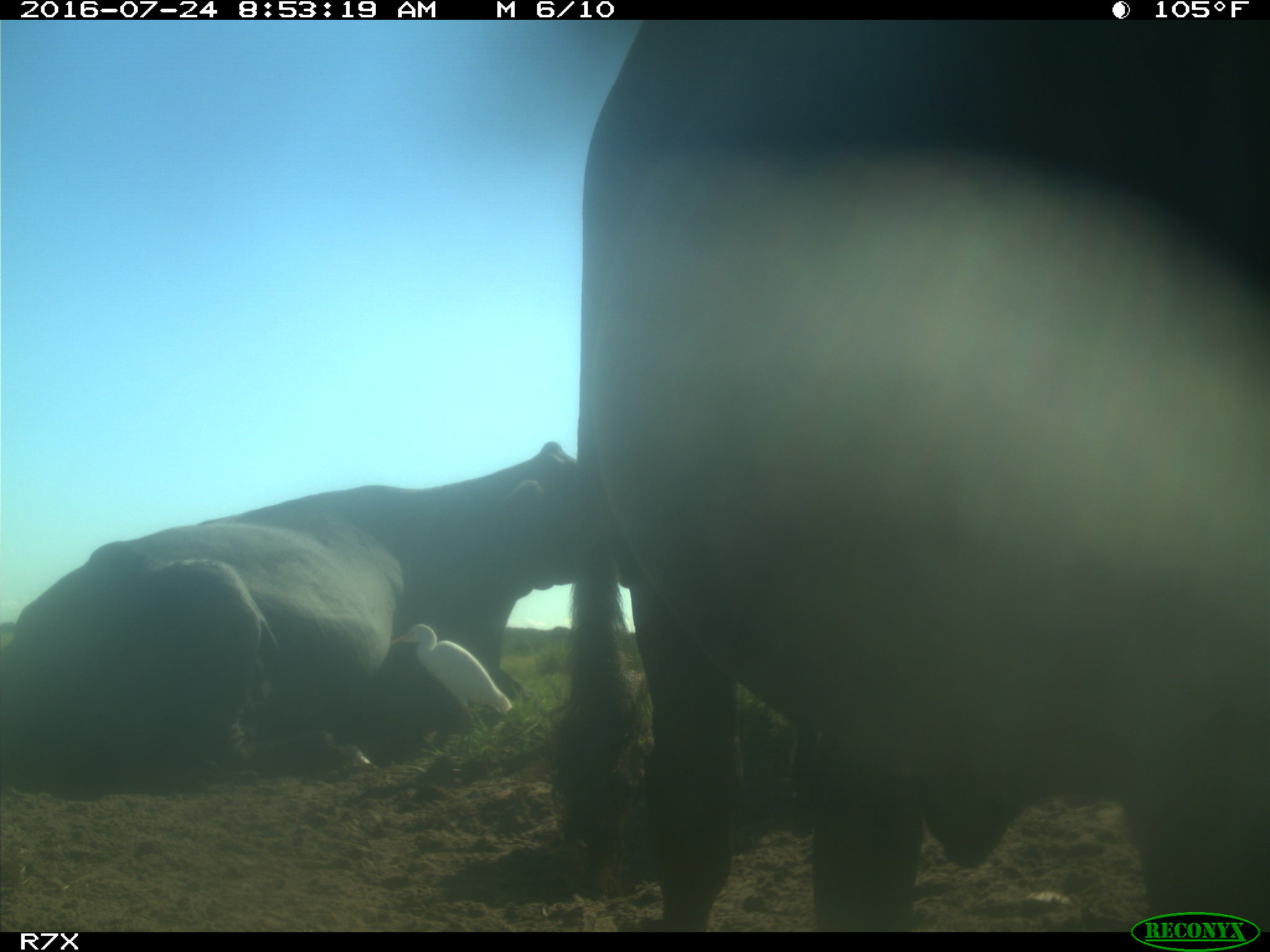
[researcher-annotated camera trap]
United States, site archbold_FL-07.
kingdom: Animalia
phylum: Chordata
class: Mammalia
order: Artiodactyla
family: Bovidae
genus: Bos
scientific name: Bos taurus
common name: domestic cow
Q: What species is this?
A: Bos taurus (domestic cow).